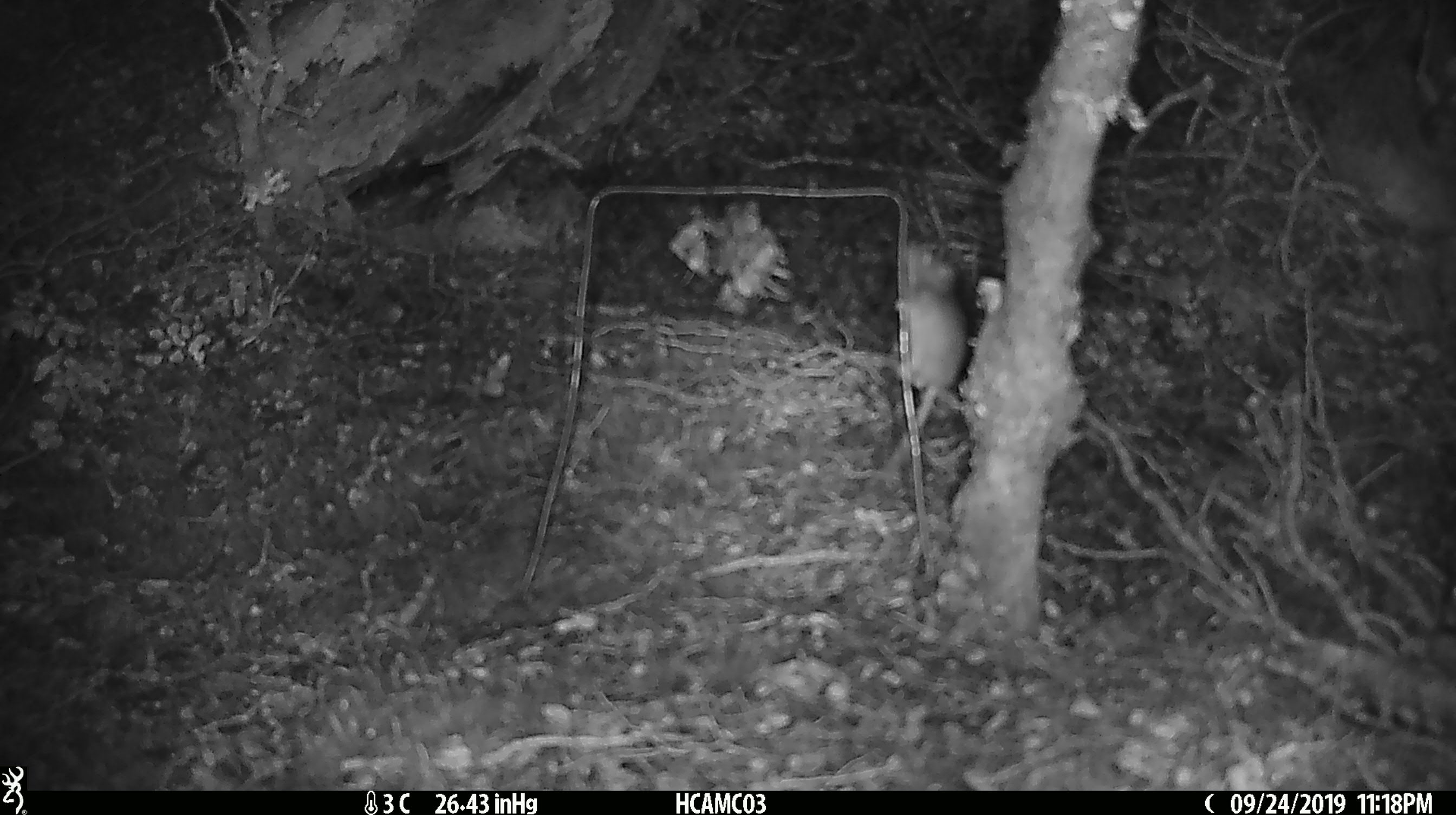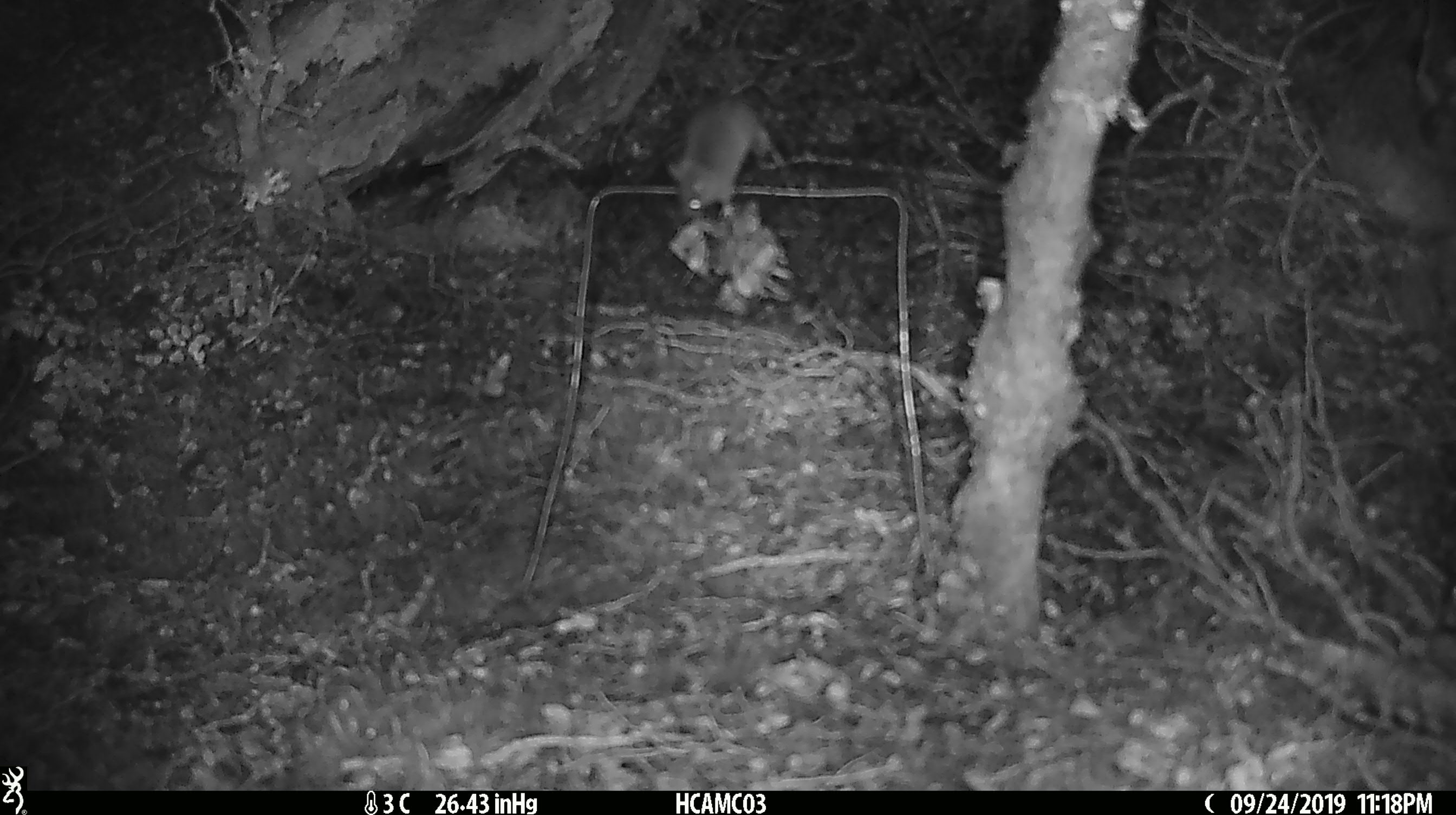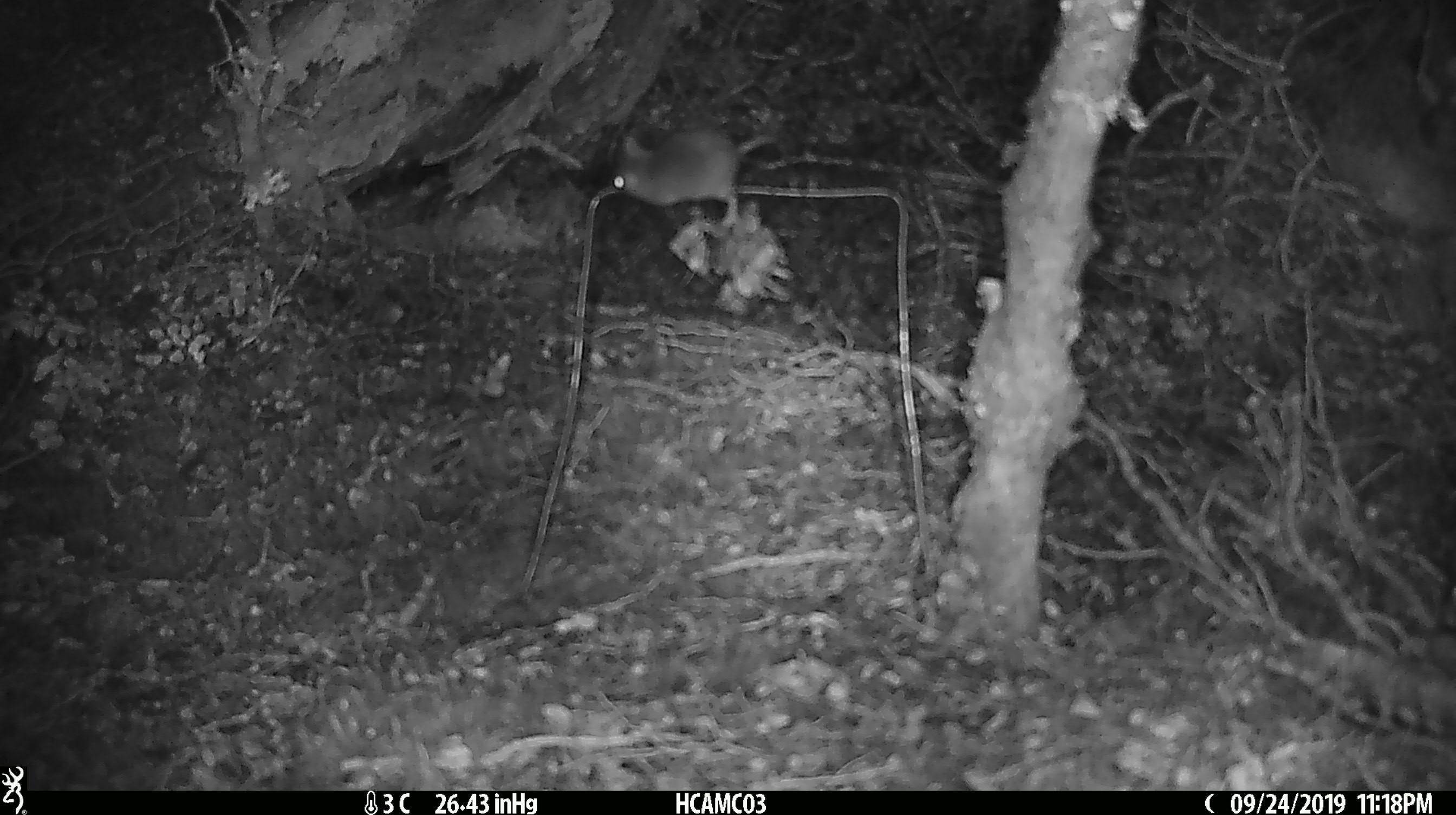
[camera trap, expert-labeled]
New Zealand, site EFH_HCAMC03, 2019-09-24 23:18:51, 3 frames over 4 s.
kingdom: Animalia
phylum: Chordata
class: Mammalia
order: Rodentia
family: Muridae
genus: Mus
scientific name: Mus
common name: mouse